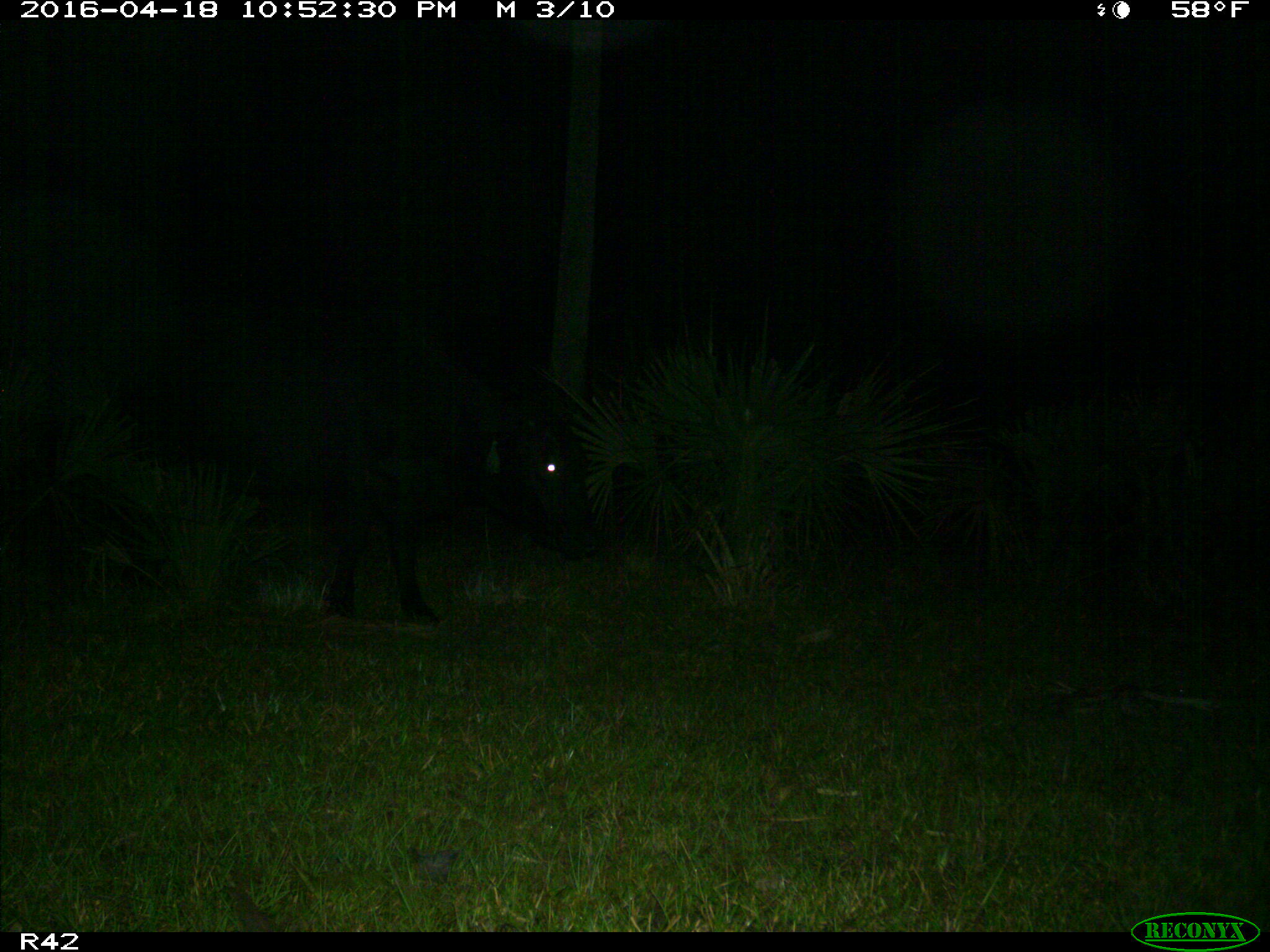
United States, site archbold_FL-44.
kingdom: Animalia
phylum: Chordata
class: Mammalia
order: Artiodactyla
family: Bovidae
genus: Bos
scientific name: Bos taurus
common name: domestic cow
Bos taurus (domestic cow).